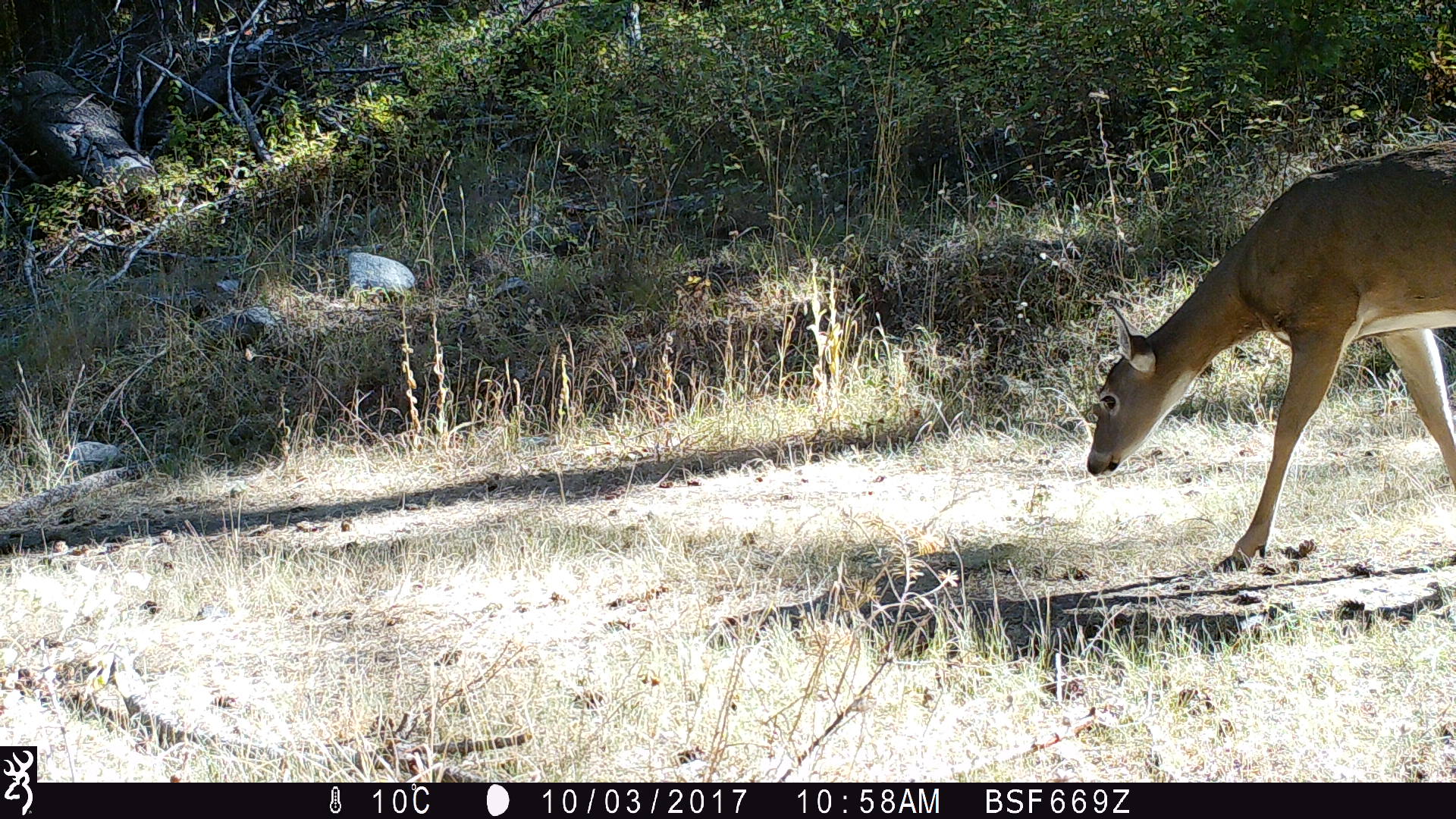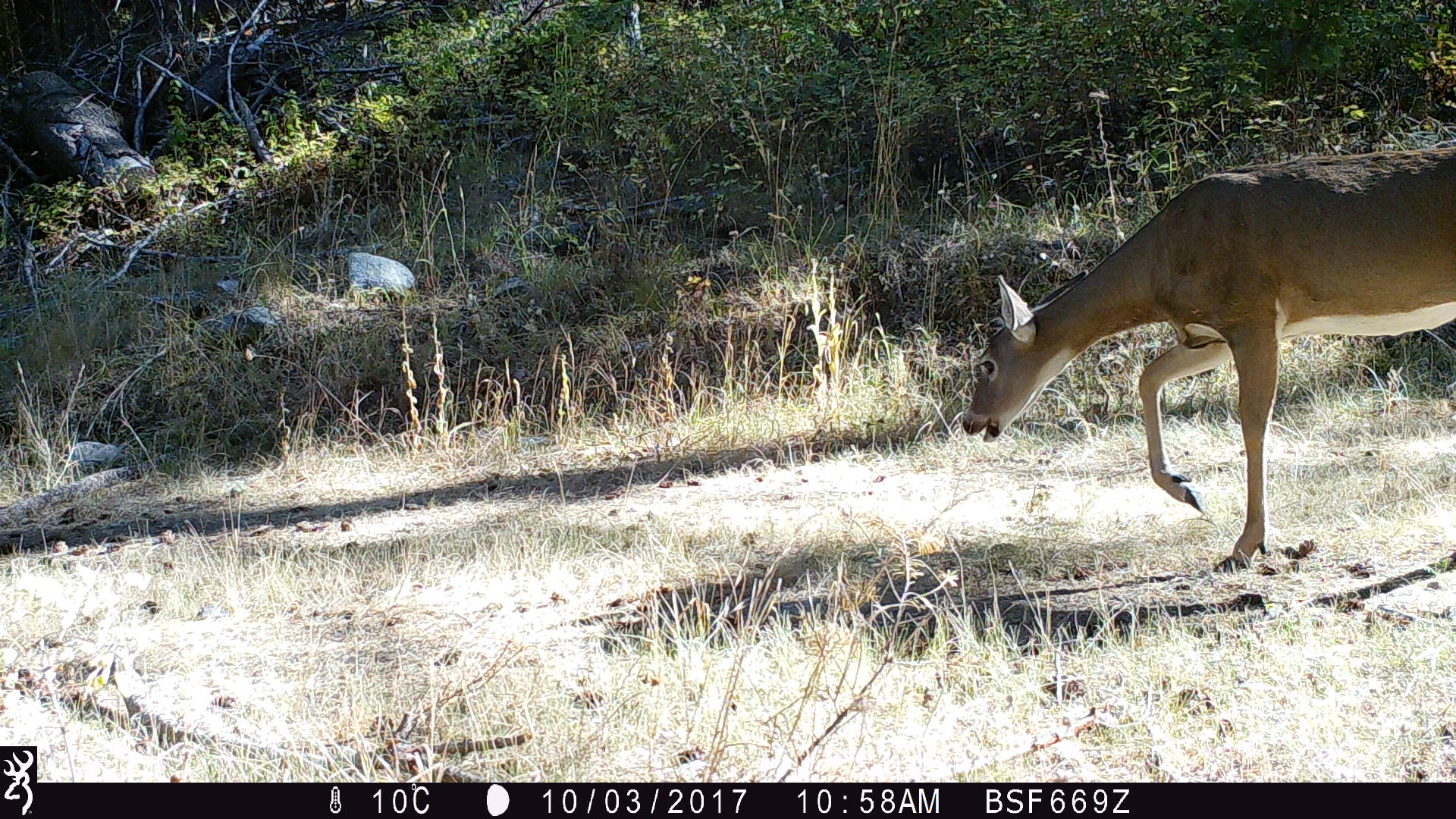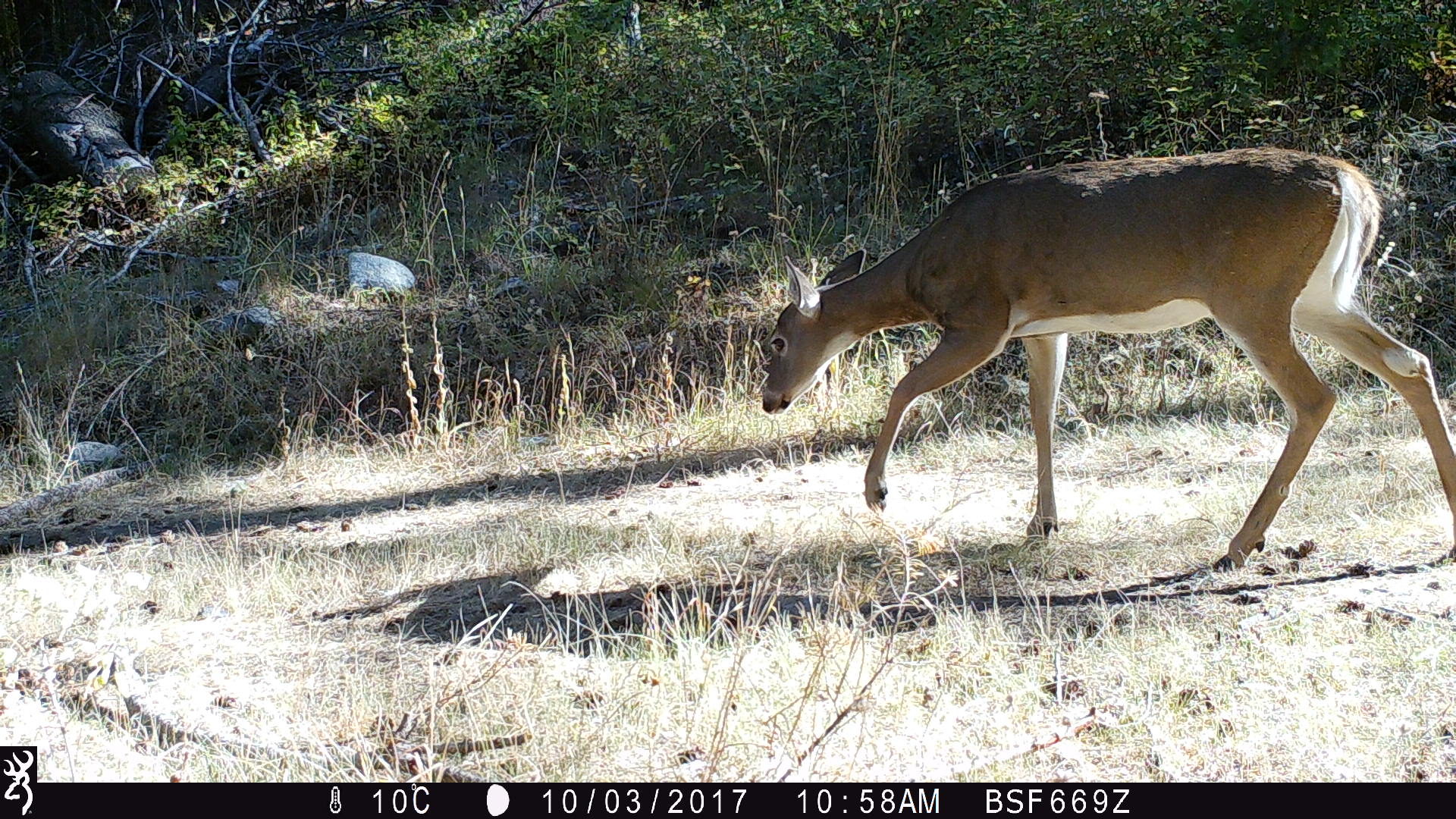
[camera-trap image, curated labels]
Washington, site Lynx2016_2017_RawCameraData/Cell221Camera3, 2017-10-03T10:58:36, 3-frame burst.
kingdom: Animalia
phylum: Chordata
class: Mammalia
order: Artiodactyla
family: Cervidae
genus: Odocoileus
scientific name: Odocoileus virginianus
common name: white-tailed deer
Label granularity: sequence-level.